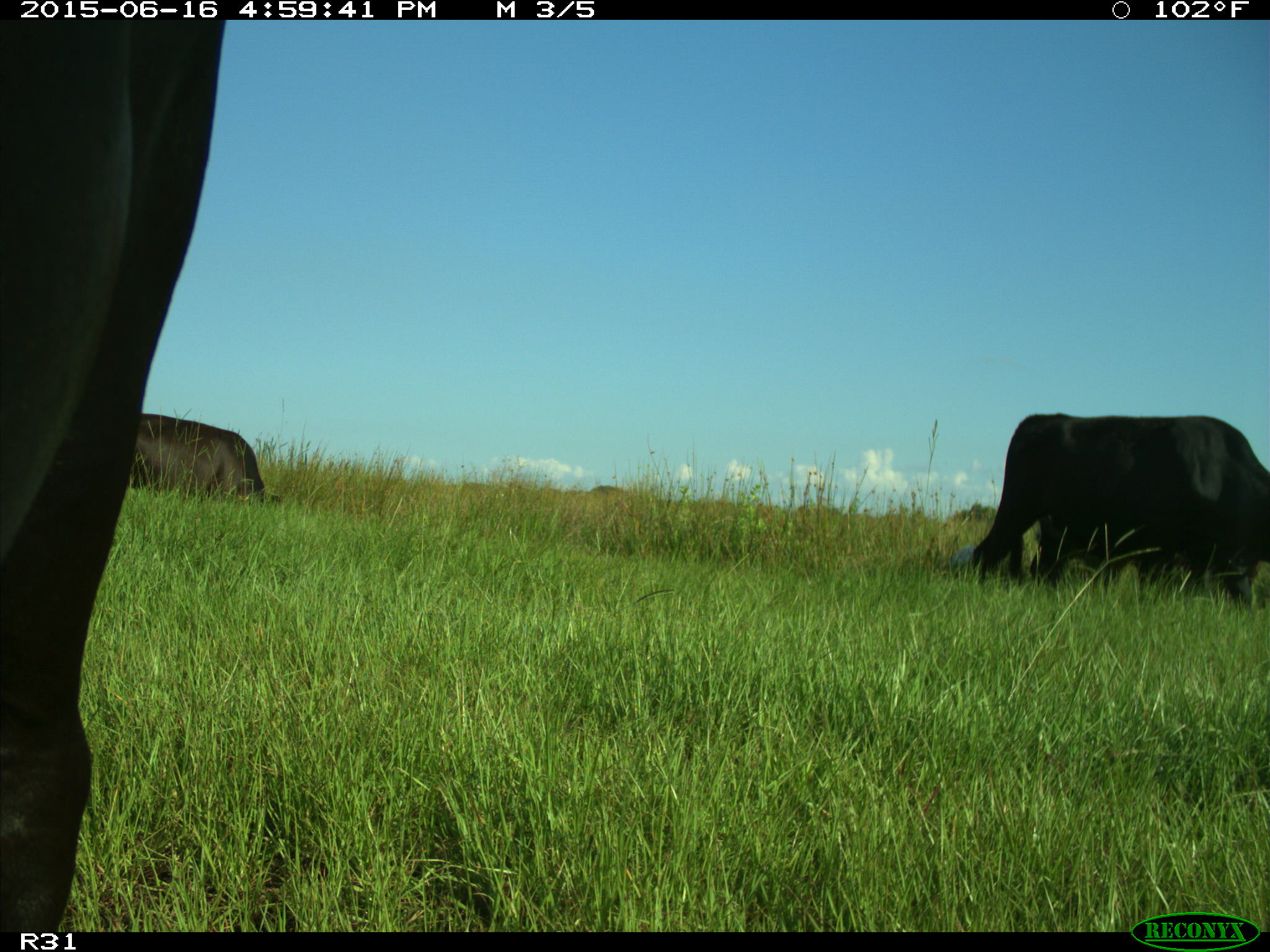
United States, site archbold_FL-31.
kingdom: Animalia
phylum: Chordata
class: Mammalia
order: Artiodactyla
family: Bovidae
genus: Bos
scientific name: Bos taurus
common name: domestic cow